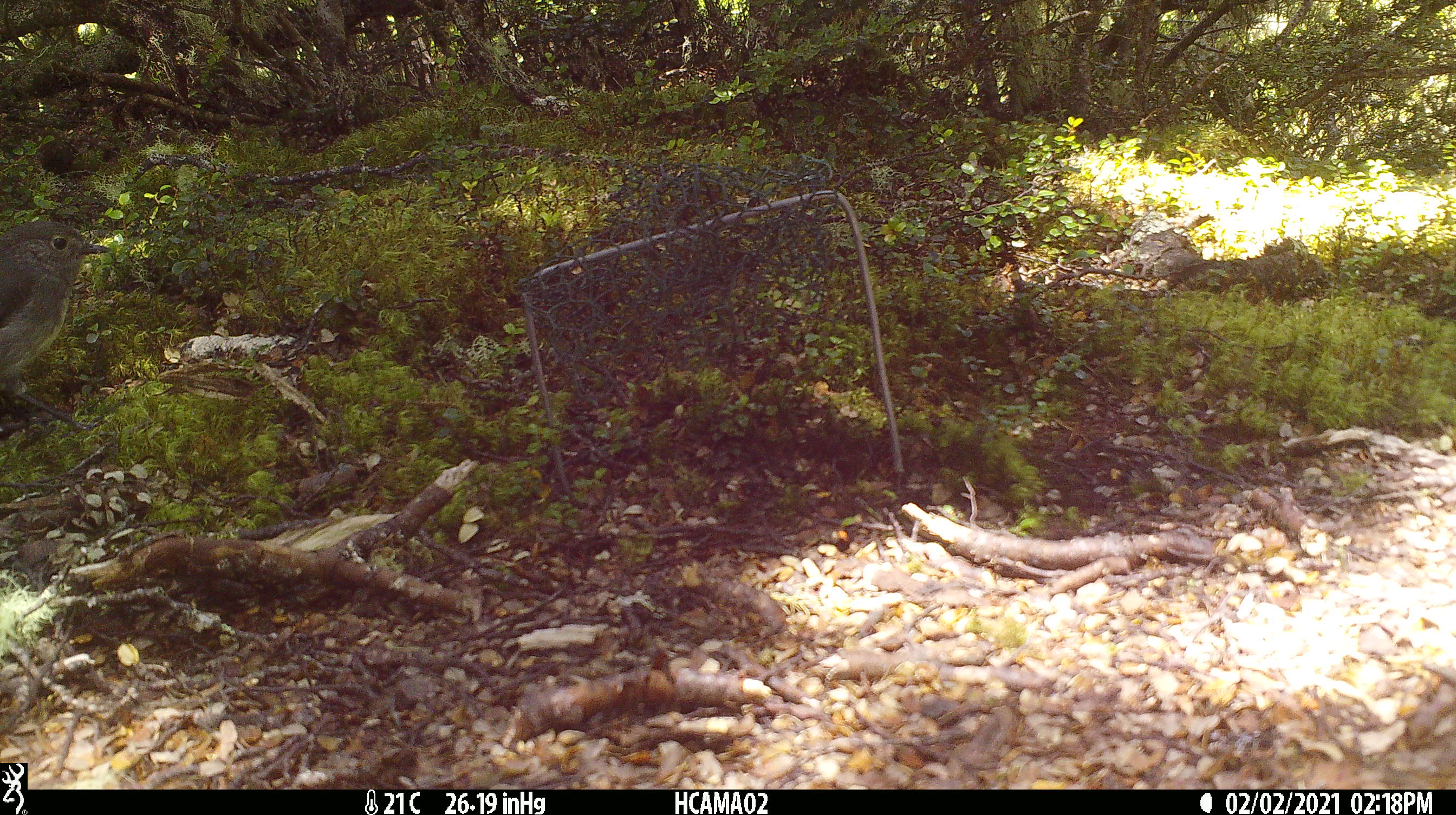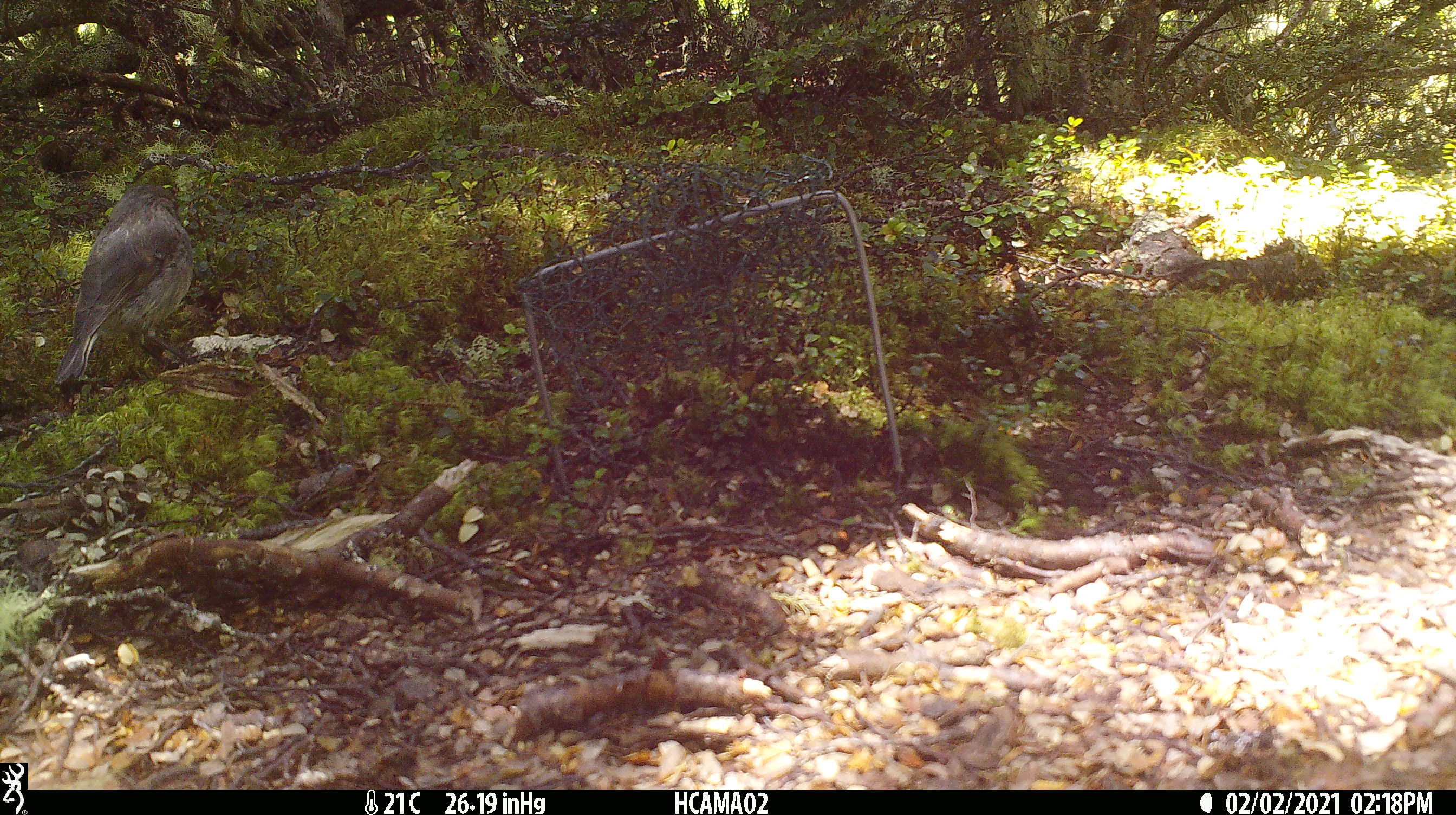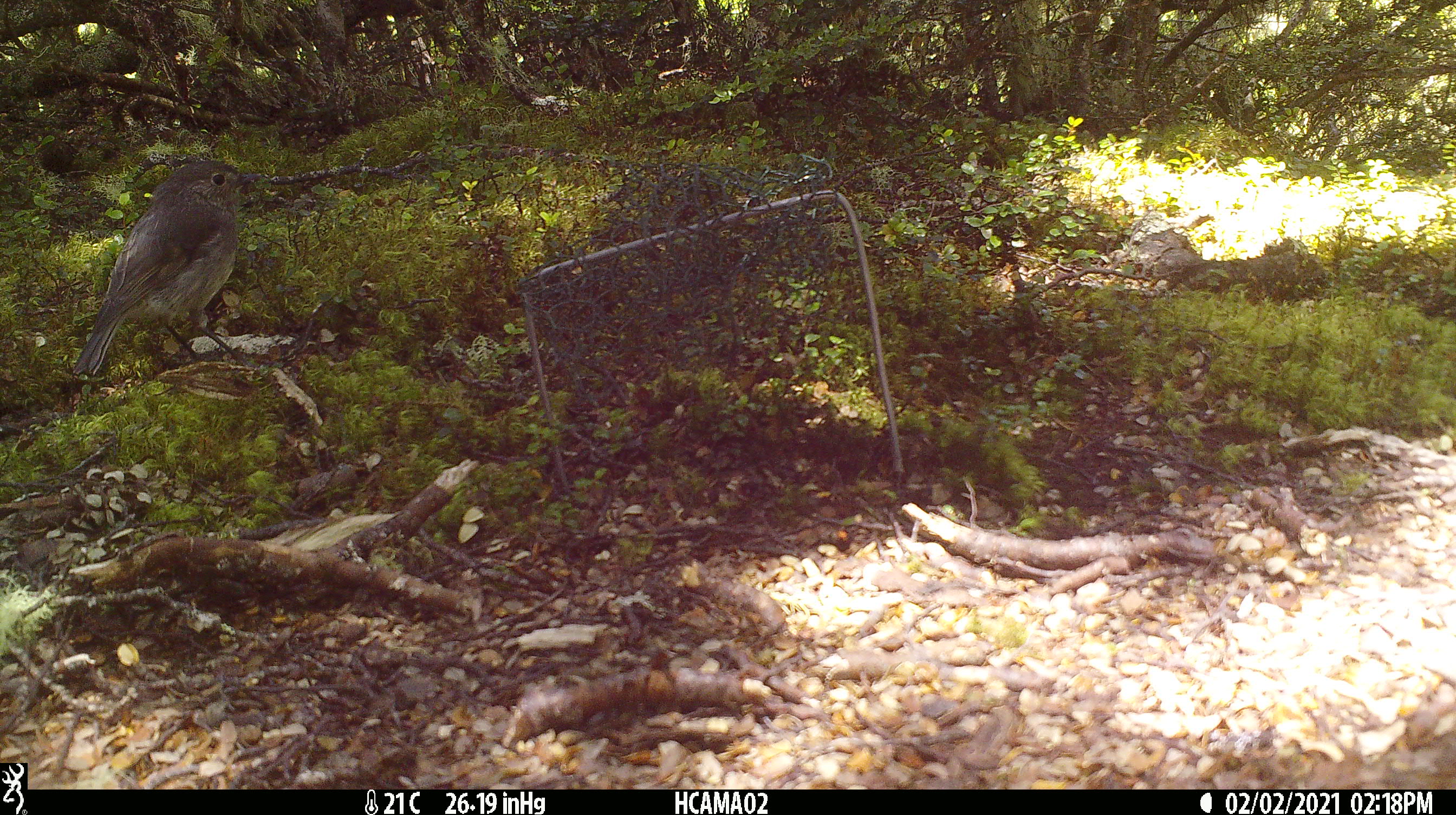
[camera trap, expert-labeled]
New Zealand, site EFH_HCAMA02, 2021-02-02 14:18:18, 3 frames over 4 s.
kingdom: Animalia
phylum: Chordata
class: Aves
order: Passeriformes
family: Petroicidae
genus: Petroica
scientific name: Petroica australis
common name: new zealand robin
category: robin